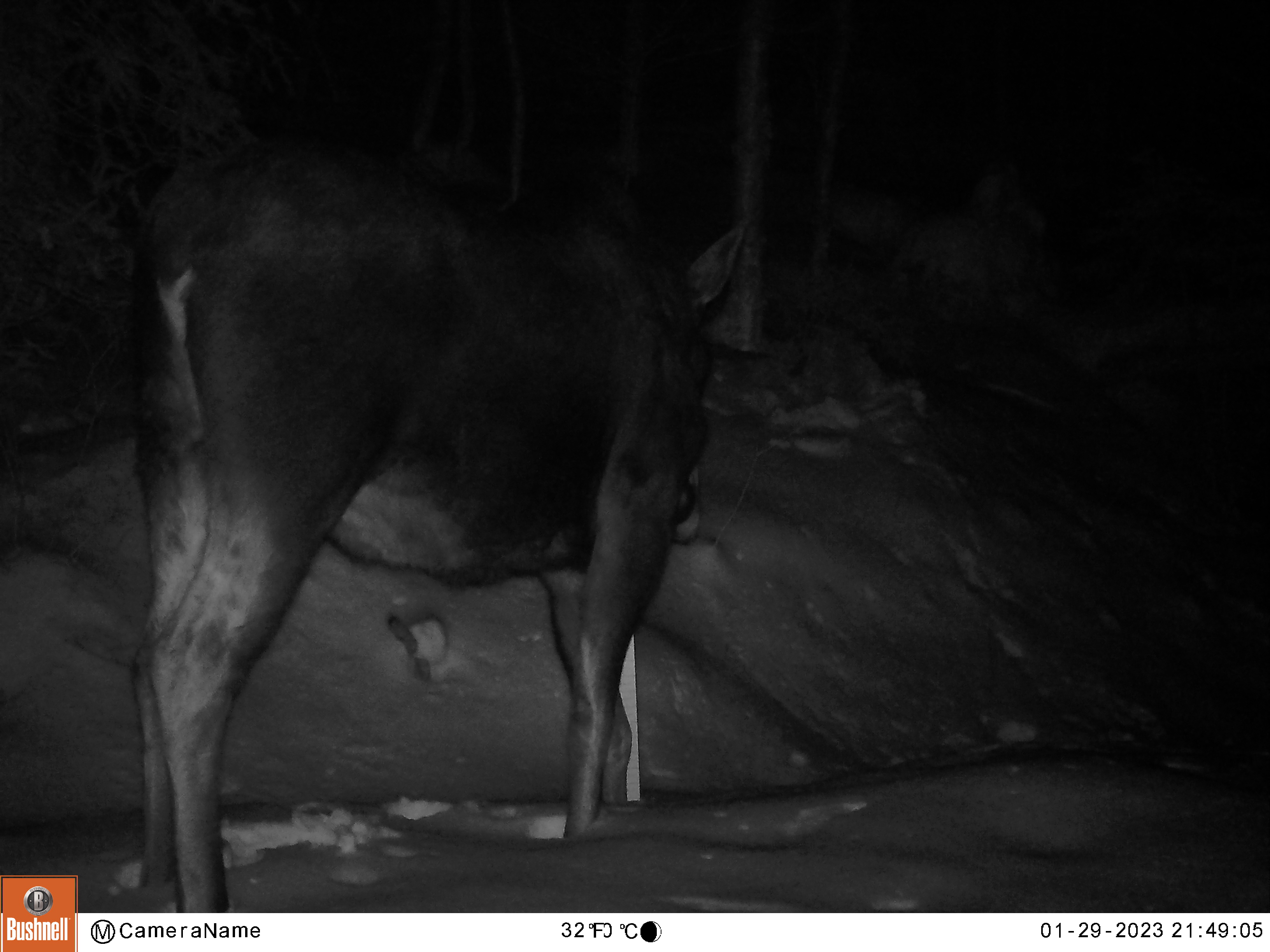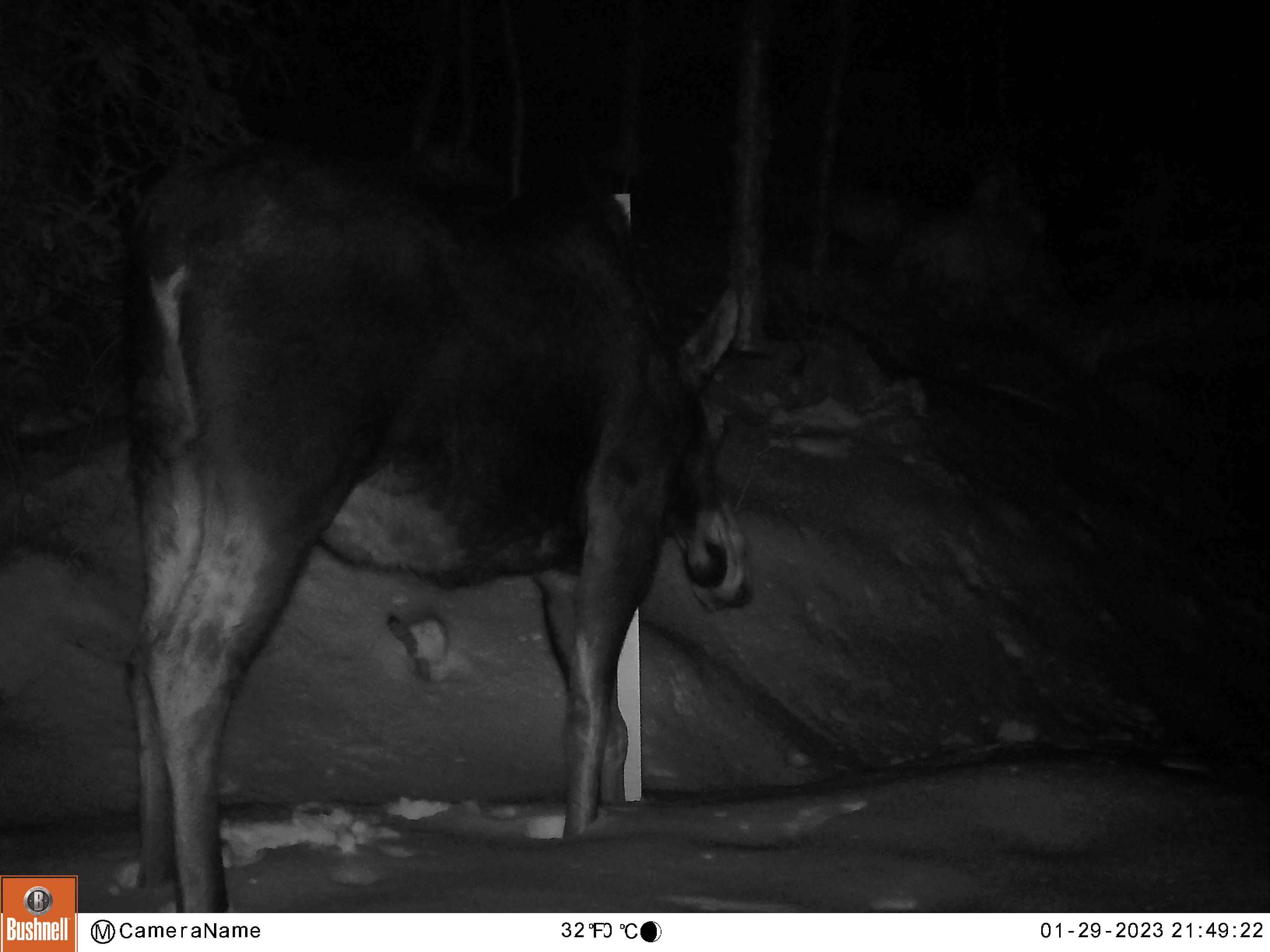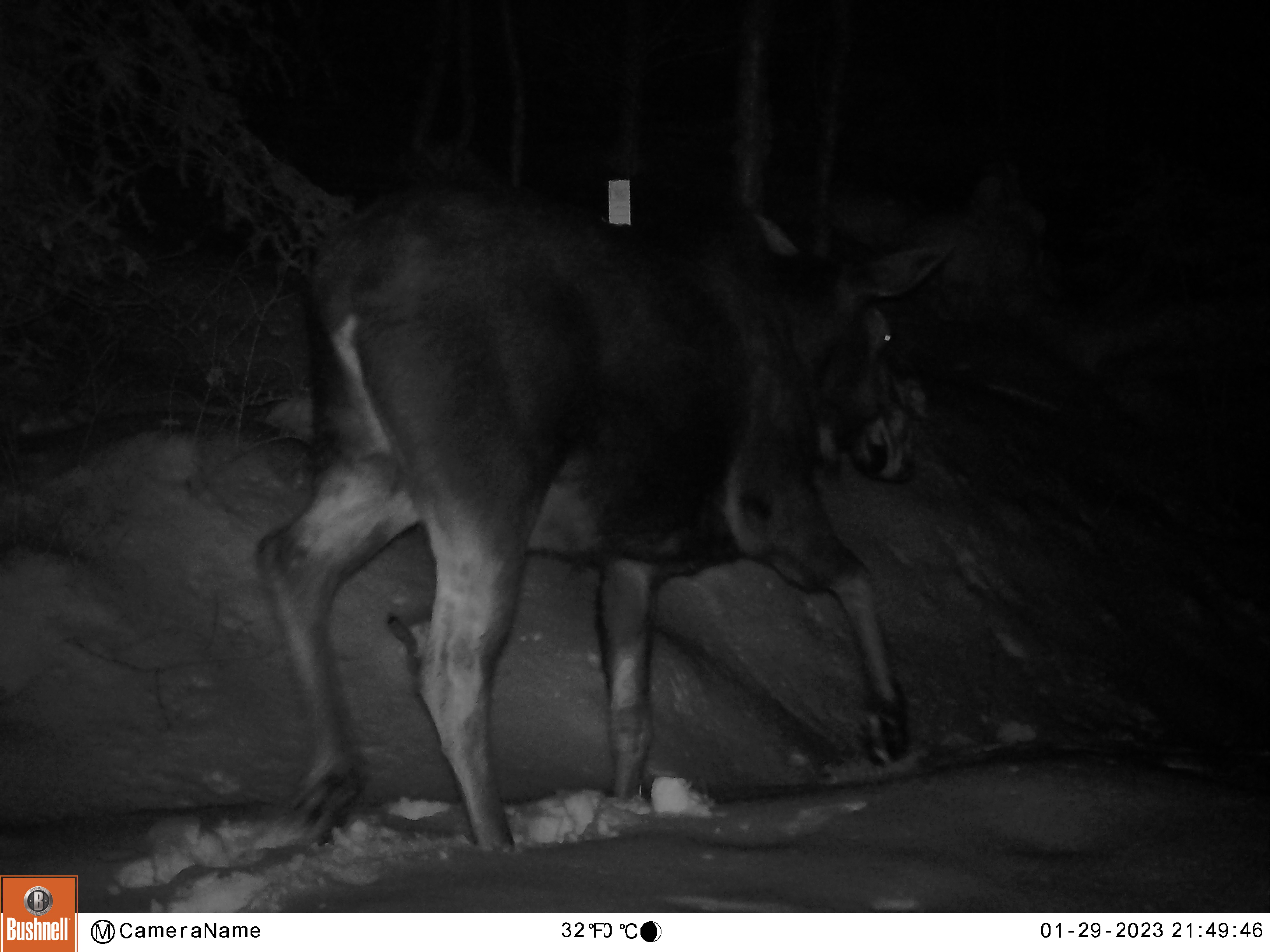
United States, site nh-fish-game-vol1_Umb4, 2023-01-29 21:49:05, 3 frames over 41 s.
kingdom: Animalia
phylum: Chordata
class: Mammalia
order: Artiodactyla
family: Cervidae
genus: Alces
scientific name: Alces alces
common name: moose